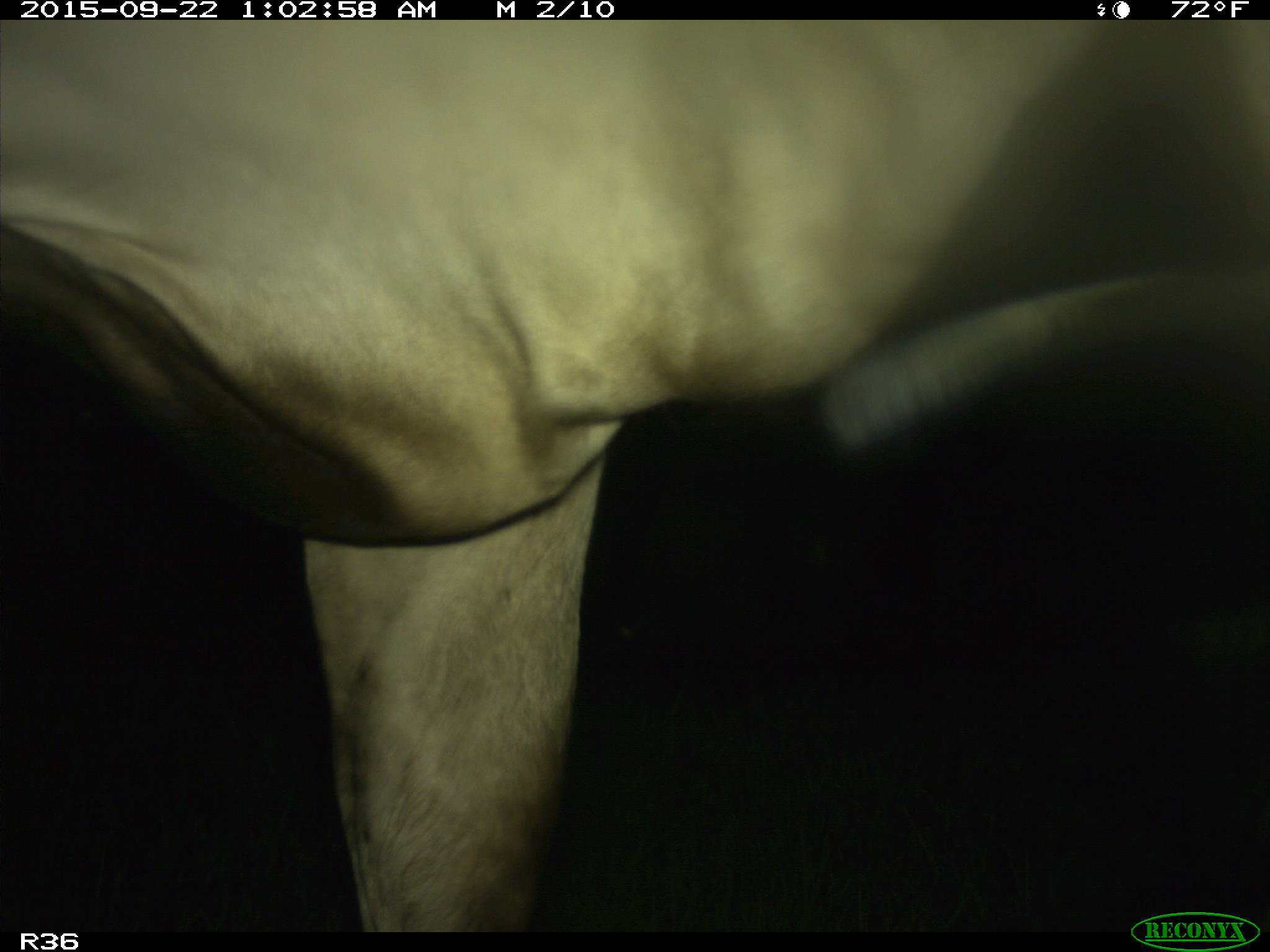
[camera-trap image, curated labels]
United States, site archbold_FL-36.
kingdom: Animalia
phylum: Chordata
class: Mammalia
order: Artiodactyla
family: Bovidae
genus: Bos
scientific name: Bos taurus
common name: domestic cow